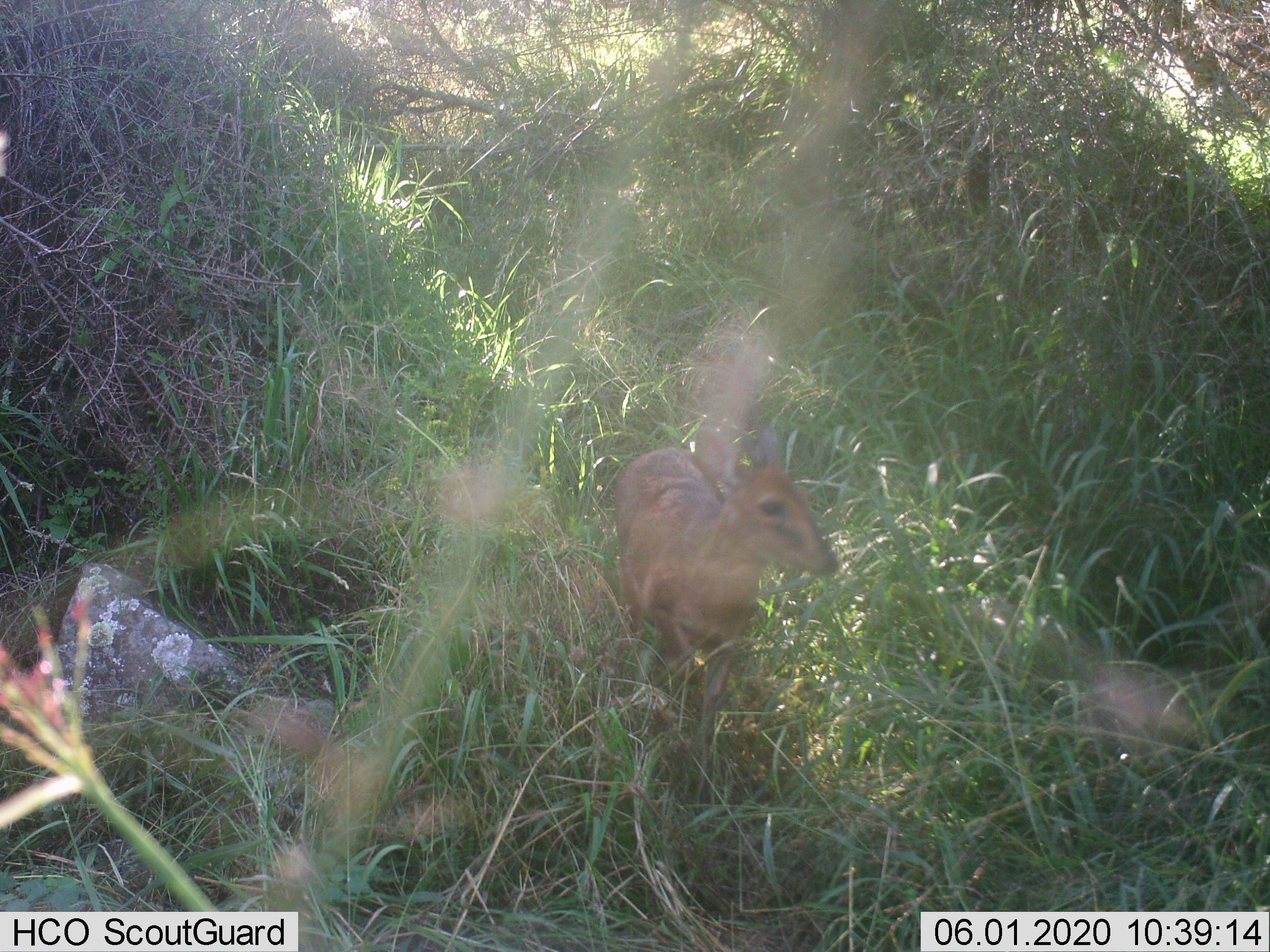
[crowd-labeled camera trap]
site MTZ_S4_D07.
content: unidentified animal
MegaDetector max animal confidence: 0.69